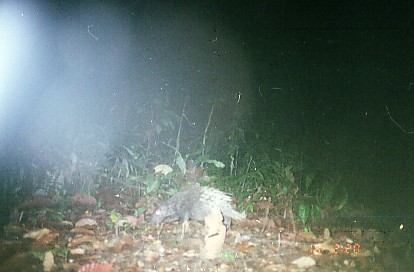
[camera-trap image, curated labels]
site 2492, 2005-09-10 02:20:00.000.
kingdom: Animalia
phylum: Chordata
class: Mammalia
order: Rodentia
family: Hystricidae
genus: Hystrix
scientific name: Hystrix brachyura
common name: east asian porcupine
Hystrix brachyura (east asian porcupine), count 1.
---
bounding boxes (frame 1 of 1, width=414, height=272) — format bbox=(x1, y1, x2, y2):
hystrix brachyura: bbox=(150, 186, 246, 230)